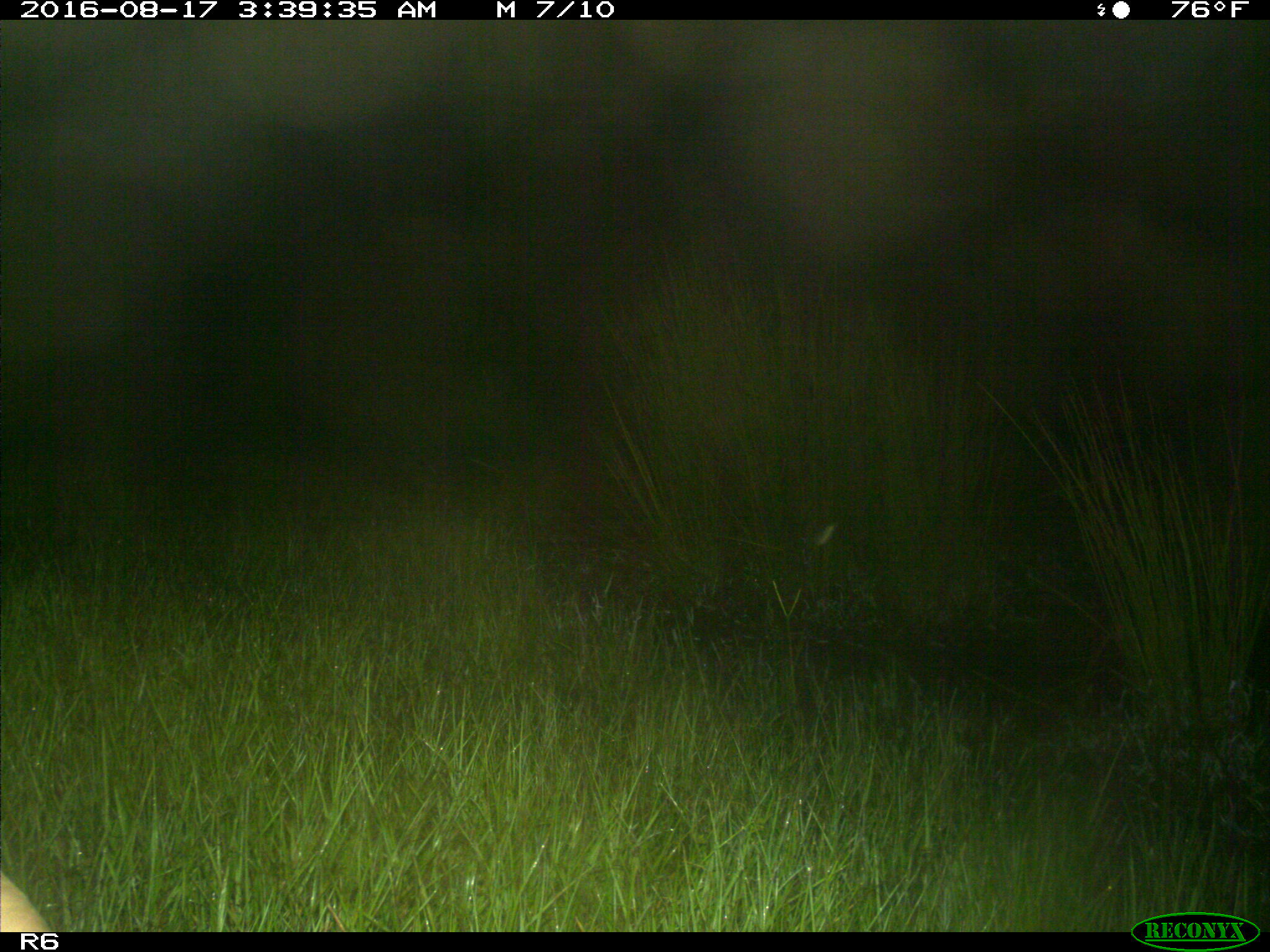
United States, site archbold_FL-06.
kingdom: Animalia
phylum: Chordata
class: Mammalia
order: Artiodactyla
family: Bovidae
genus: Bos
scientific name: Bos taurus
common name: domestic cow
Bos taurus (domestic cow).